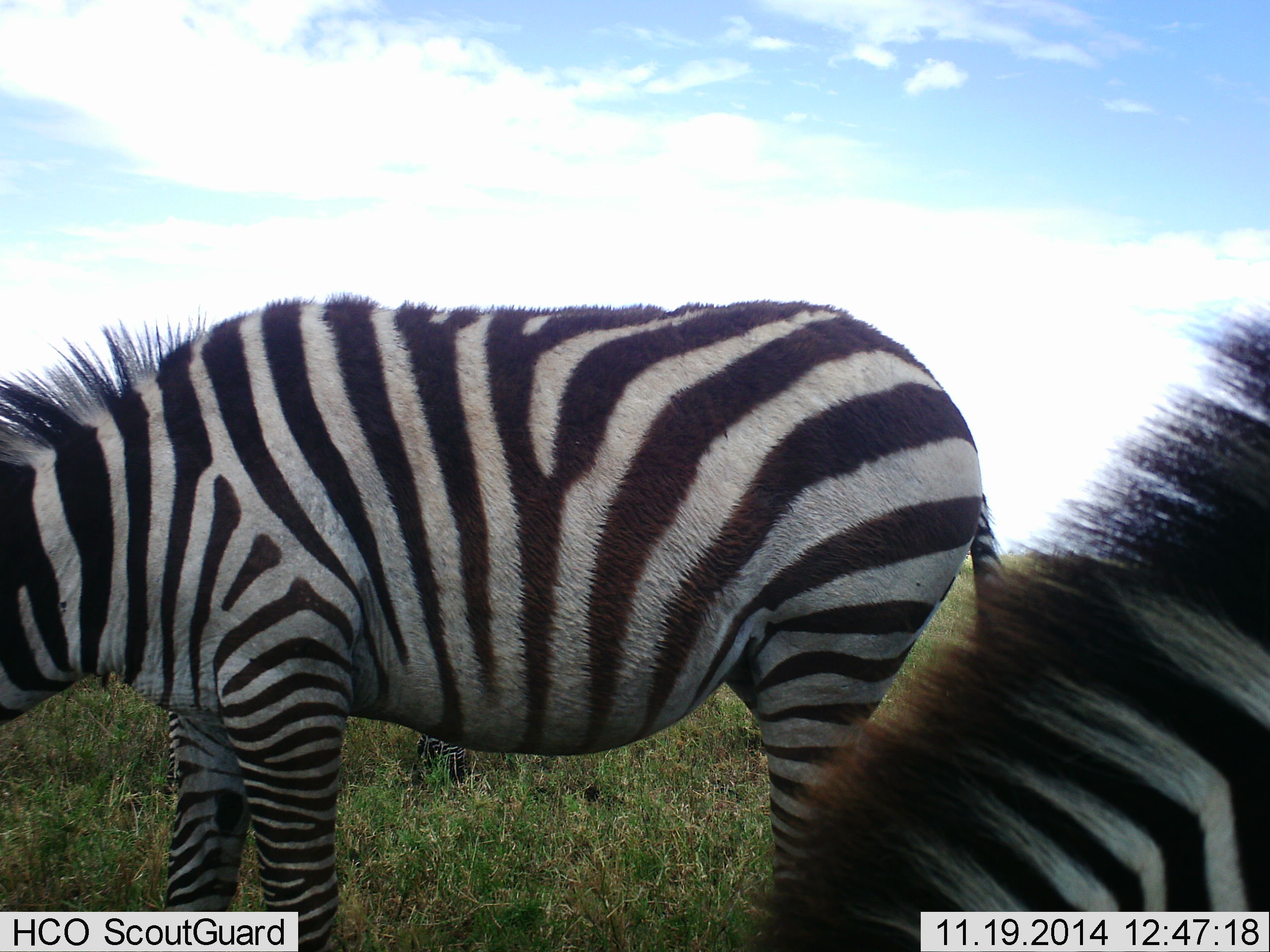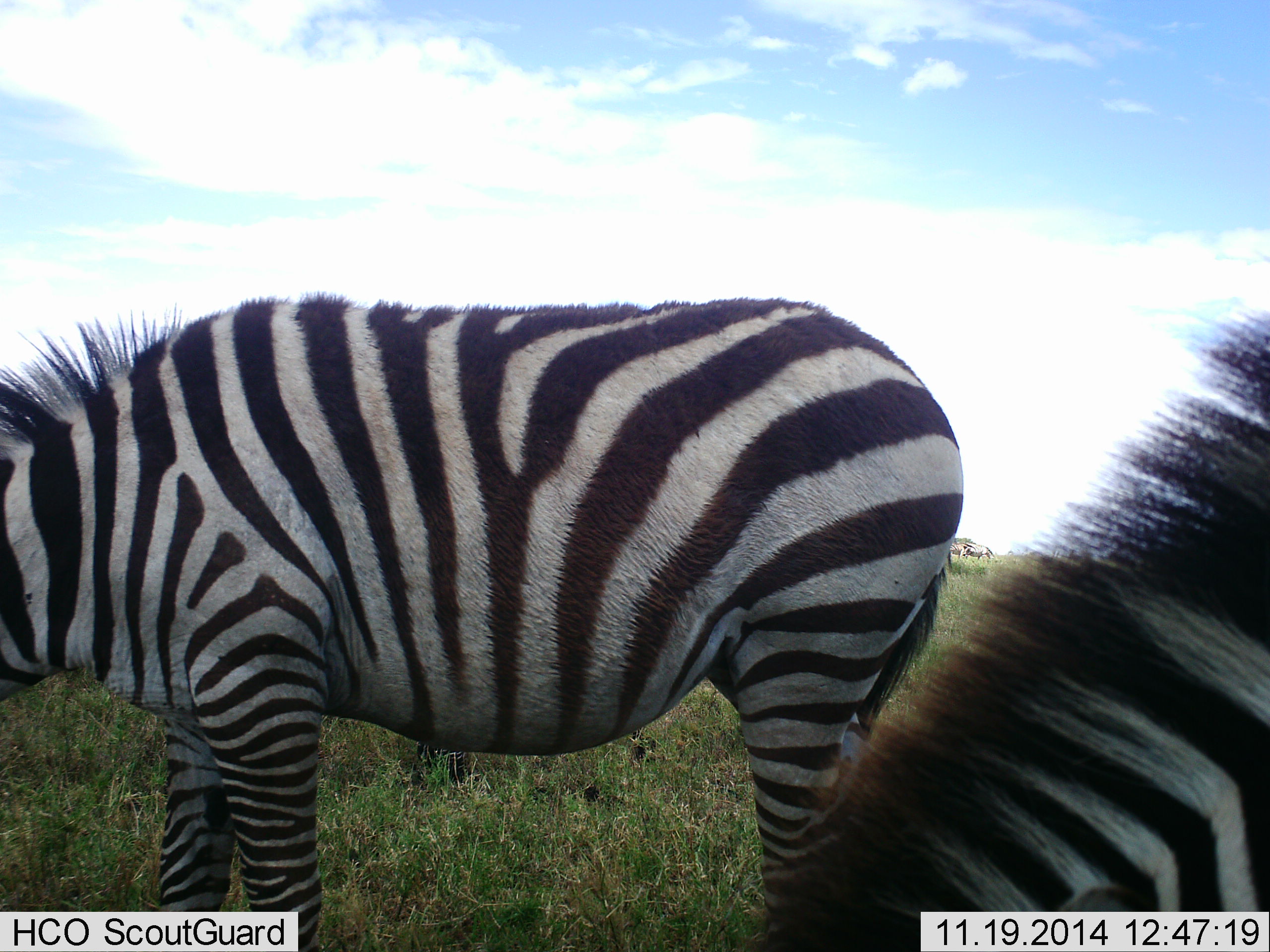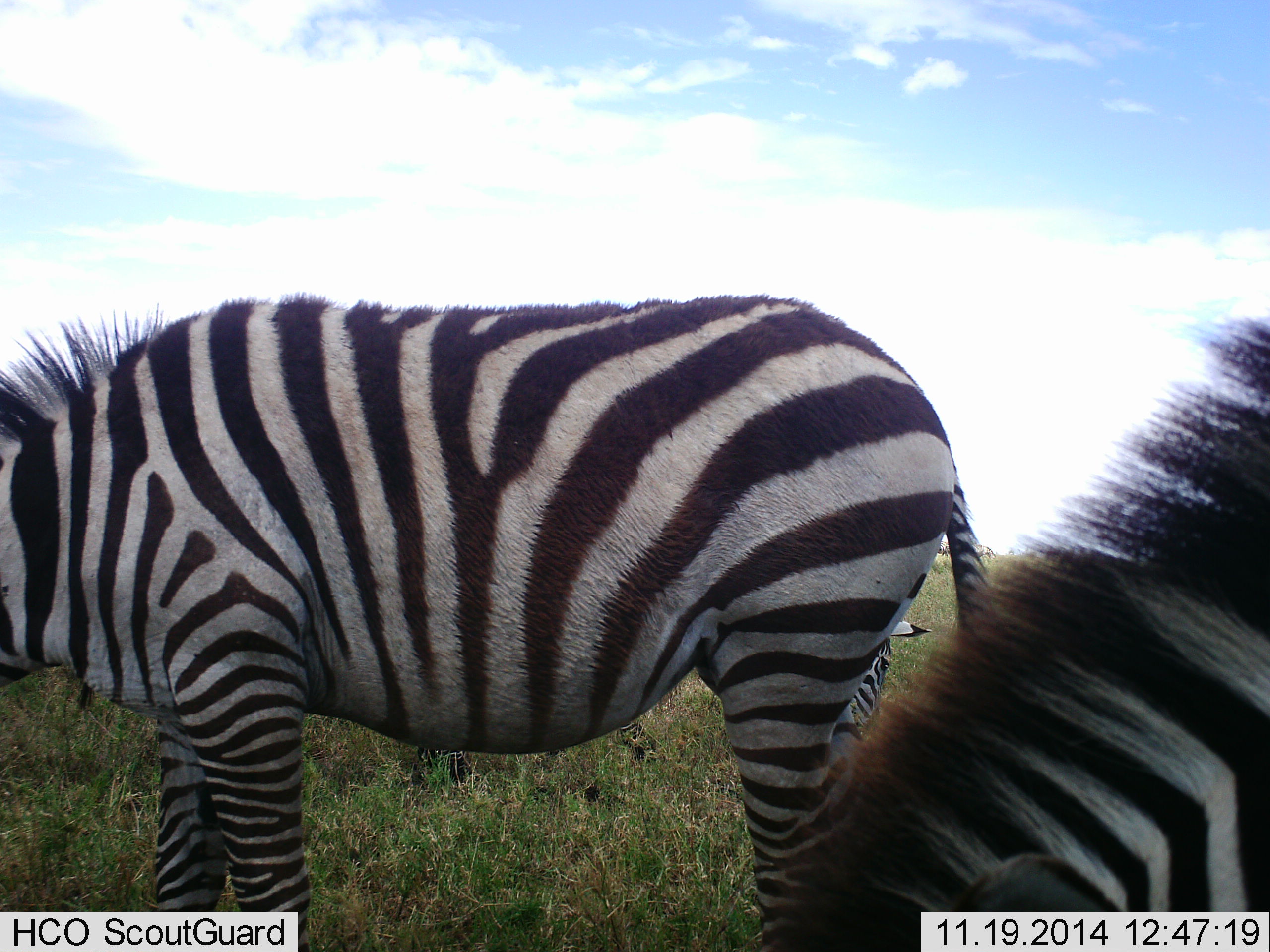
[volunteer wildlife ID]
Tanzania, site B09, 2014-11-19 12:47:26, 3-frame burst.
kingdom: Animalia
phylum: Chordata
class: Mammalia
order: Perissodactyla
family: Equidae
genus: Equus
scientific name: Equus quagga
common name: plains zebra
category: zebra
Zebra (plains zebra) (Equus quagga), count 2. Behavior (volunteer vote fractions): standing 50%, resting 0%, moving 10%, interacting 0%. Young present (vote fraction): 0%. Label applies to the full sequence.